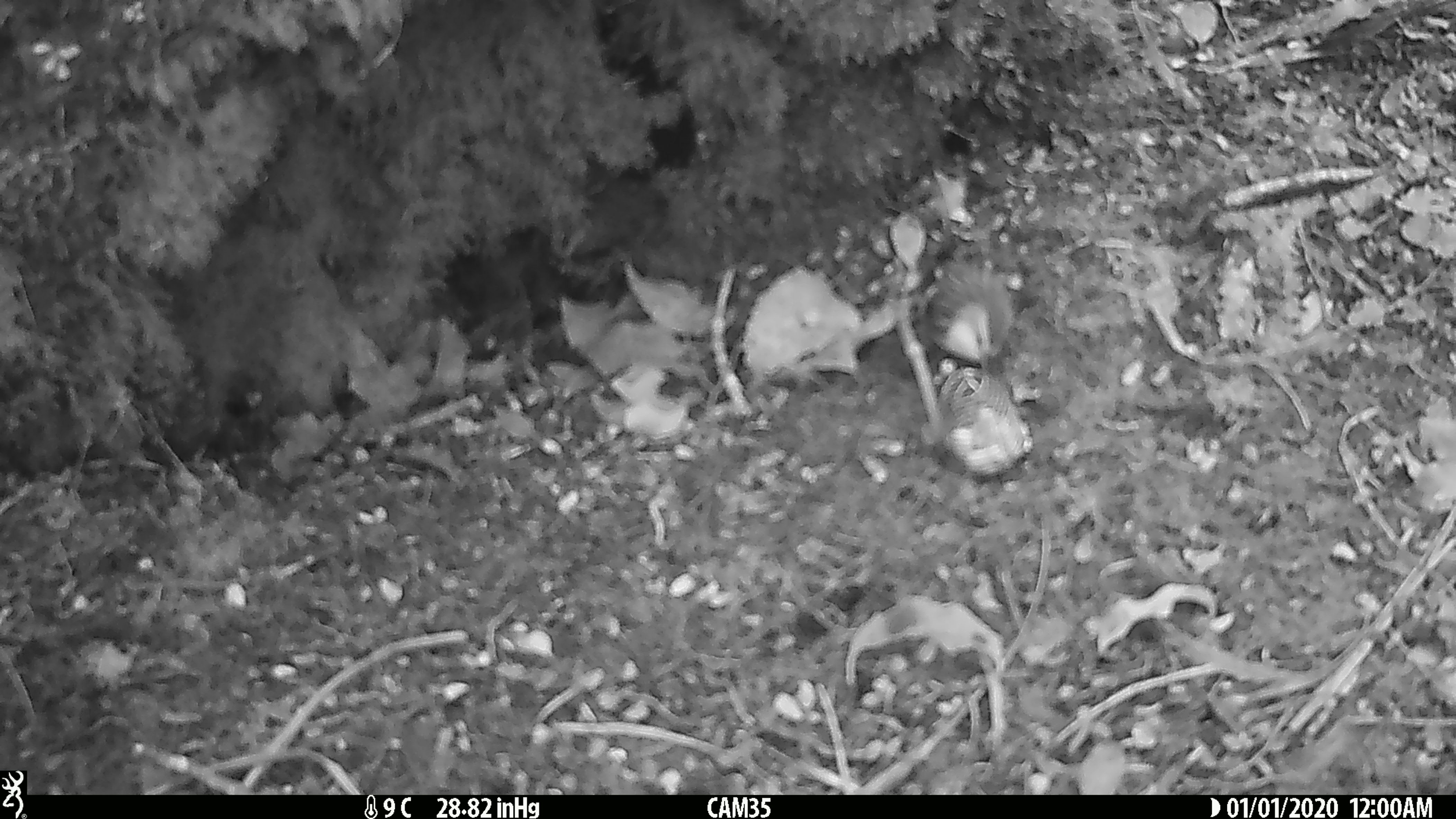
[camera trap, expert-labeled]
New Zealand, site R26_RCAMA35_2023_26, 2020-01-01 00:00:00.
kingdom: Animalia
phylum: Chordata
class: Aves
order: Passeriformes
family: Acanthisittidae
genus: Acanthisitta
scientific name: Acanthisitta chloris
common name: rifleman